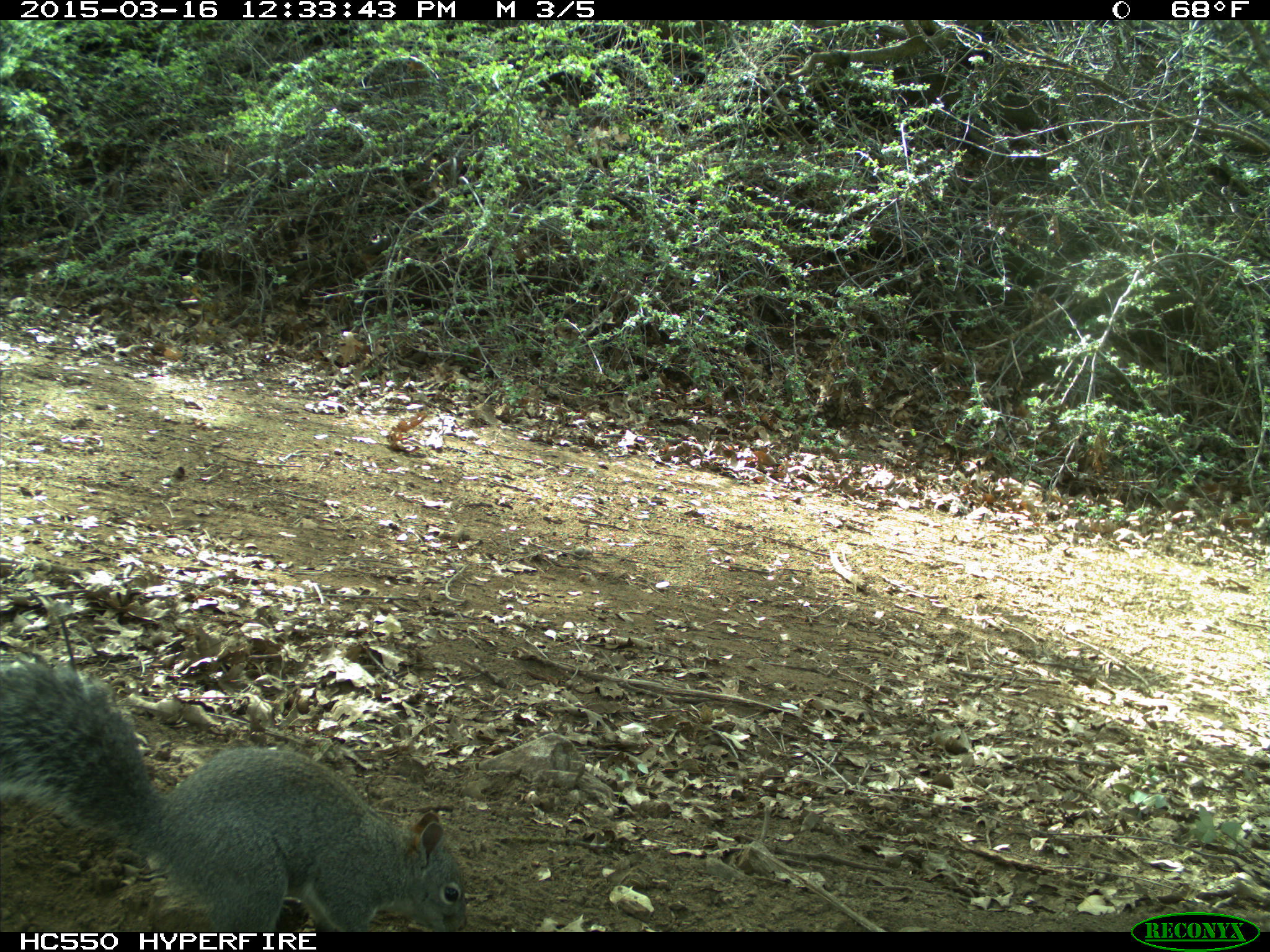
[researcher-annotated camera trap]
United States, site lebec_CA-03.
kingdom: Animalia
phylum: Chordata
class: Mammalia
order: Rodentia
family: Sciuridae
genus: Sciurus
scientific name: Sciurus carolinensis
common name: eastern gray squirrel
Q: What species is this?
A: Sciurus carolinensis (eastern gray squirrel).